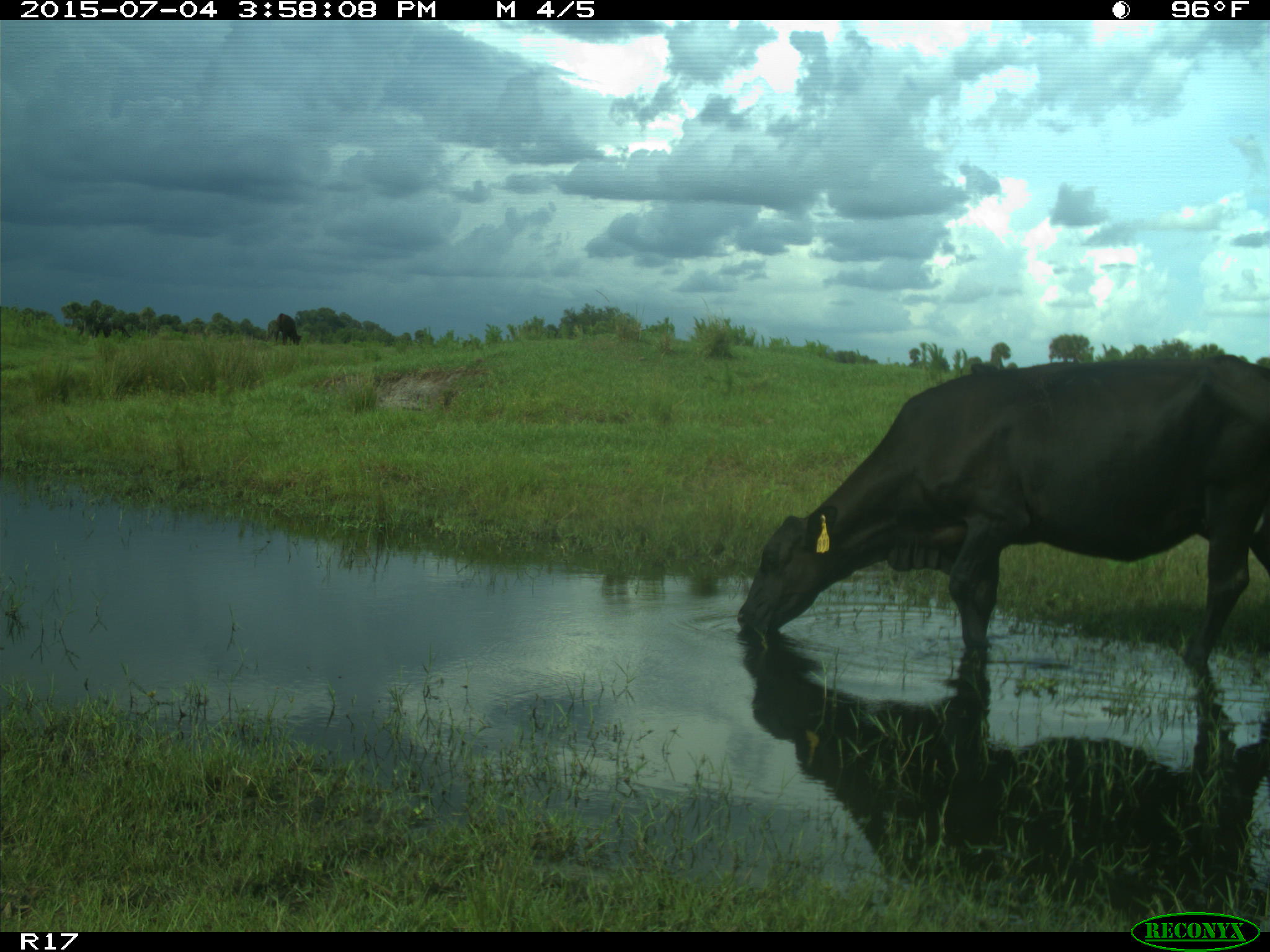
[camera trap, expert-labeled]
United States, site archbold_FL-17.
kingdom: Animalia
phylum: Chordata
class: Mammalia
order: Artiodactyla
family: Bovidae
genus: Bos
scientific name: Bos taurus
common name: domestic cow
Bos taurus (domestic cow).